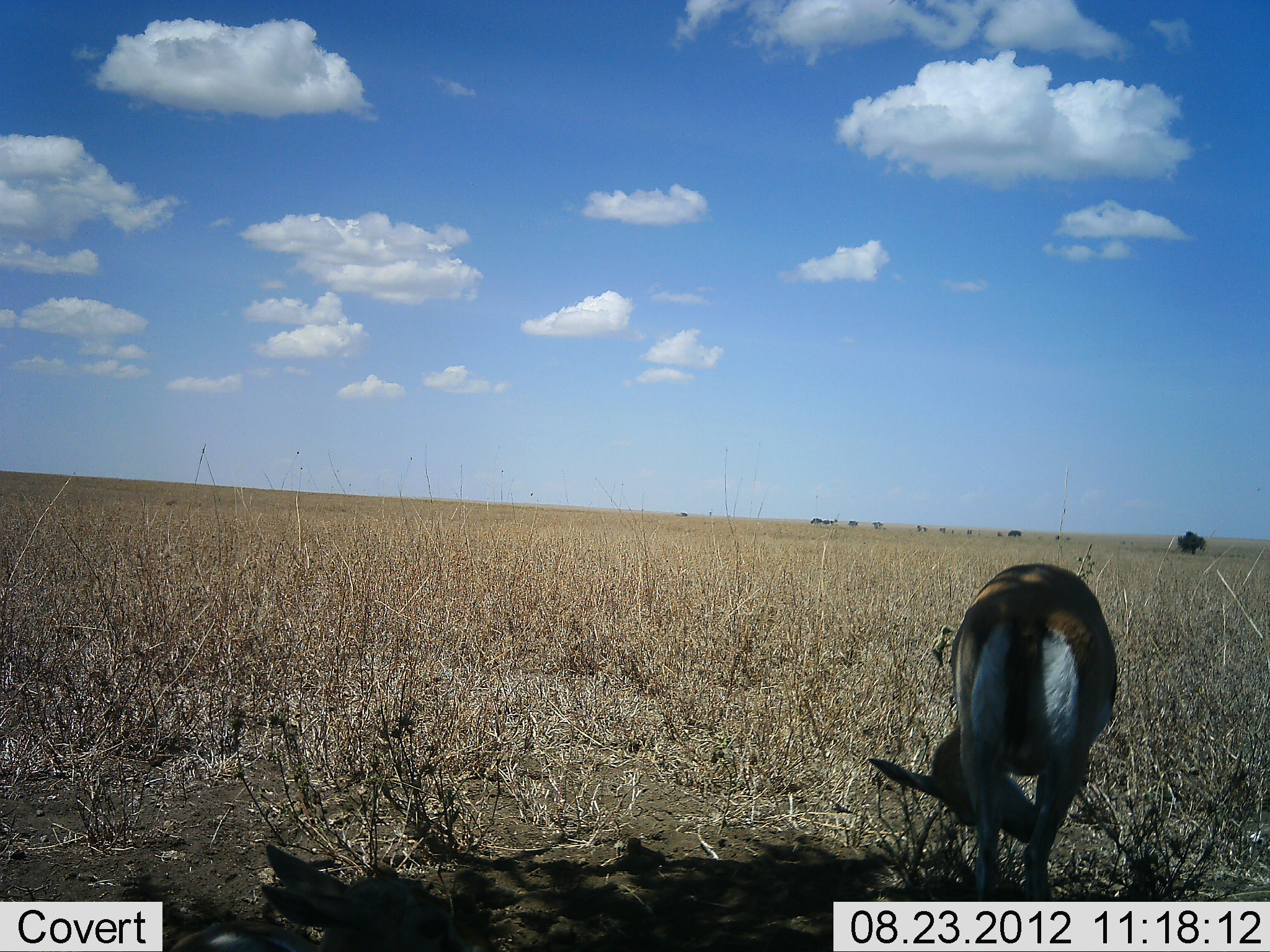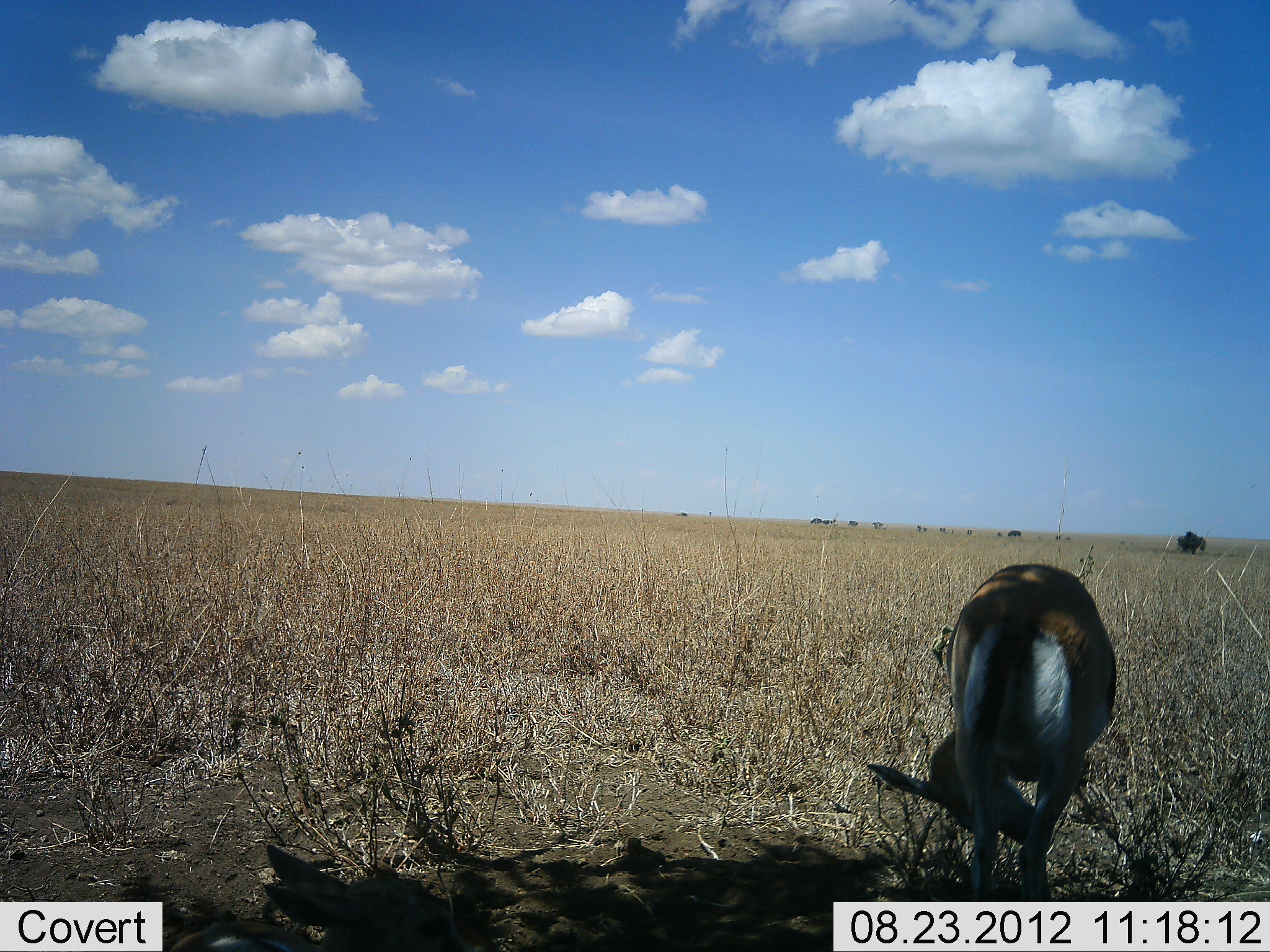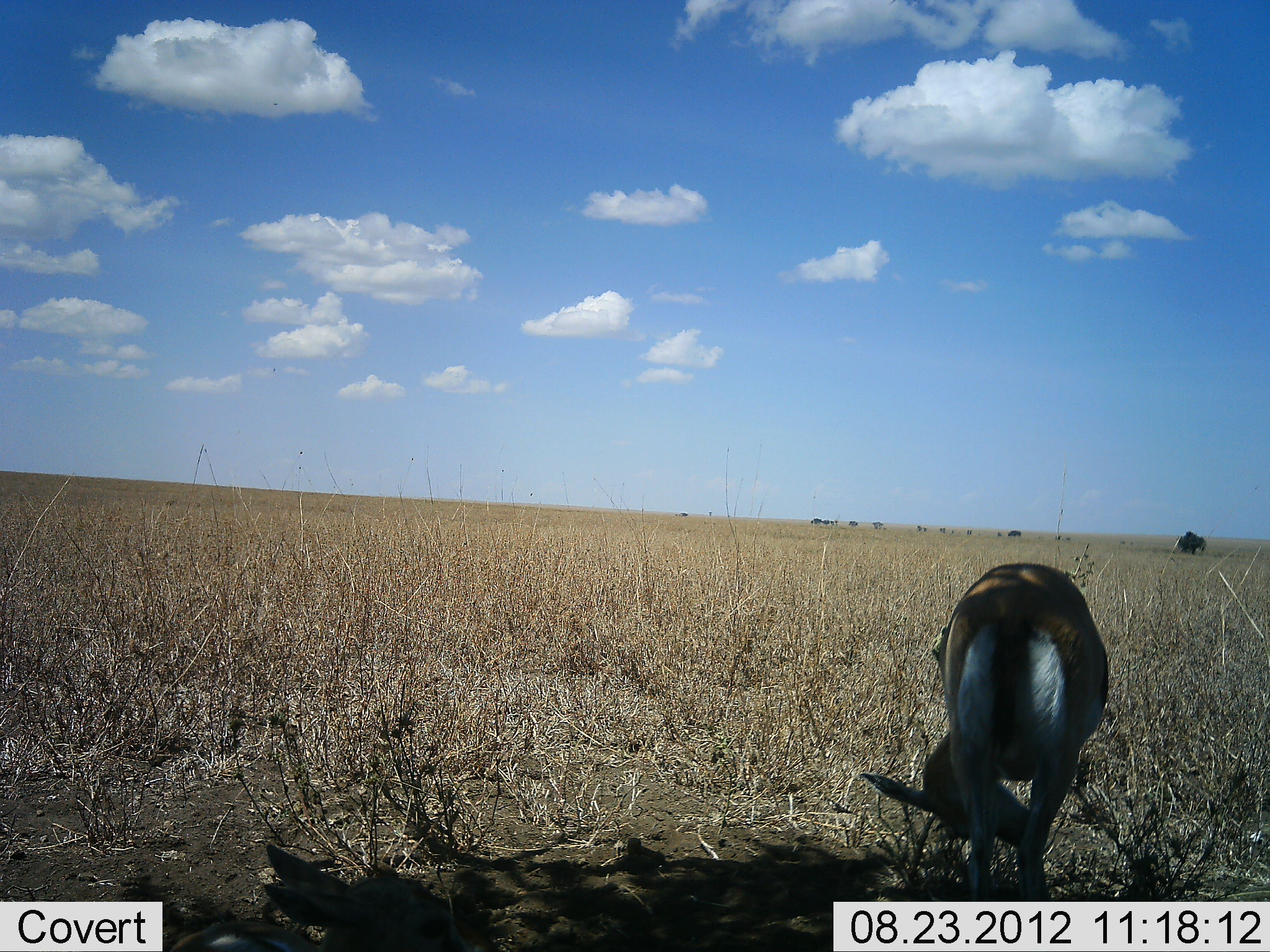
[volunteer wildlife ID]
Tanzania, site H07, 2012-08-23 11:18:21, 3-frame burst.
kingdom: Animalia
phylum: Chordata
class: Mammalia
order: Artiodactyla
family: Bovidae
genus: Eudorcas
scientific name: Eudorcas thomsonii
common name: thomson's gazelle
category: gazellethomsons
Gazellethomsons (thomson's gazelle) (Eudorcas thomsonii), count 1. Behavior (volunteer vote fractions): standing 100%, resting 0%, moving 10%, interacting 10%. Young present (vote fraction): 0%. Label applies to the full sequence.